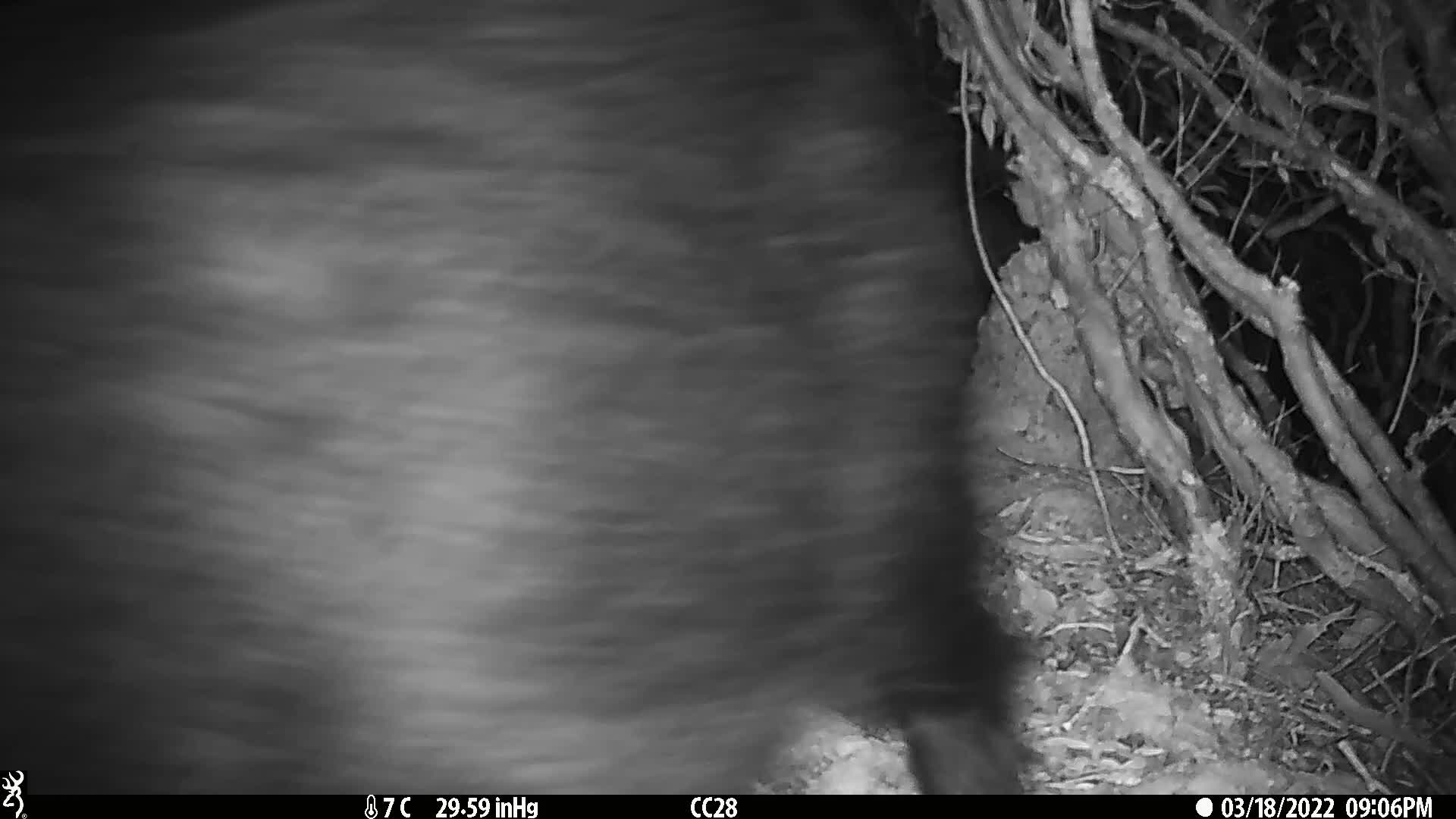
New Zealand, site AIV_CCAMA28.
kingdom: Animalia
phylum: Chordata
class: Mammalia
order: Artiodactyla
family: Suidae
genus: Sus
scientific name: Sus scrofa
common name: pig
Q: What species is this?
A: Pig (Sus scrofa).